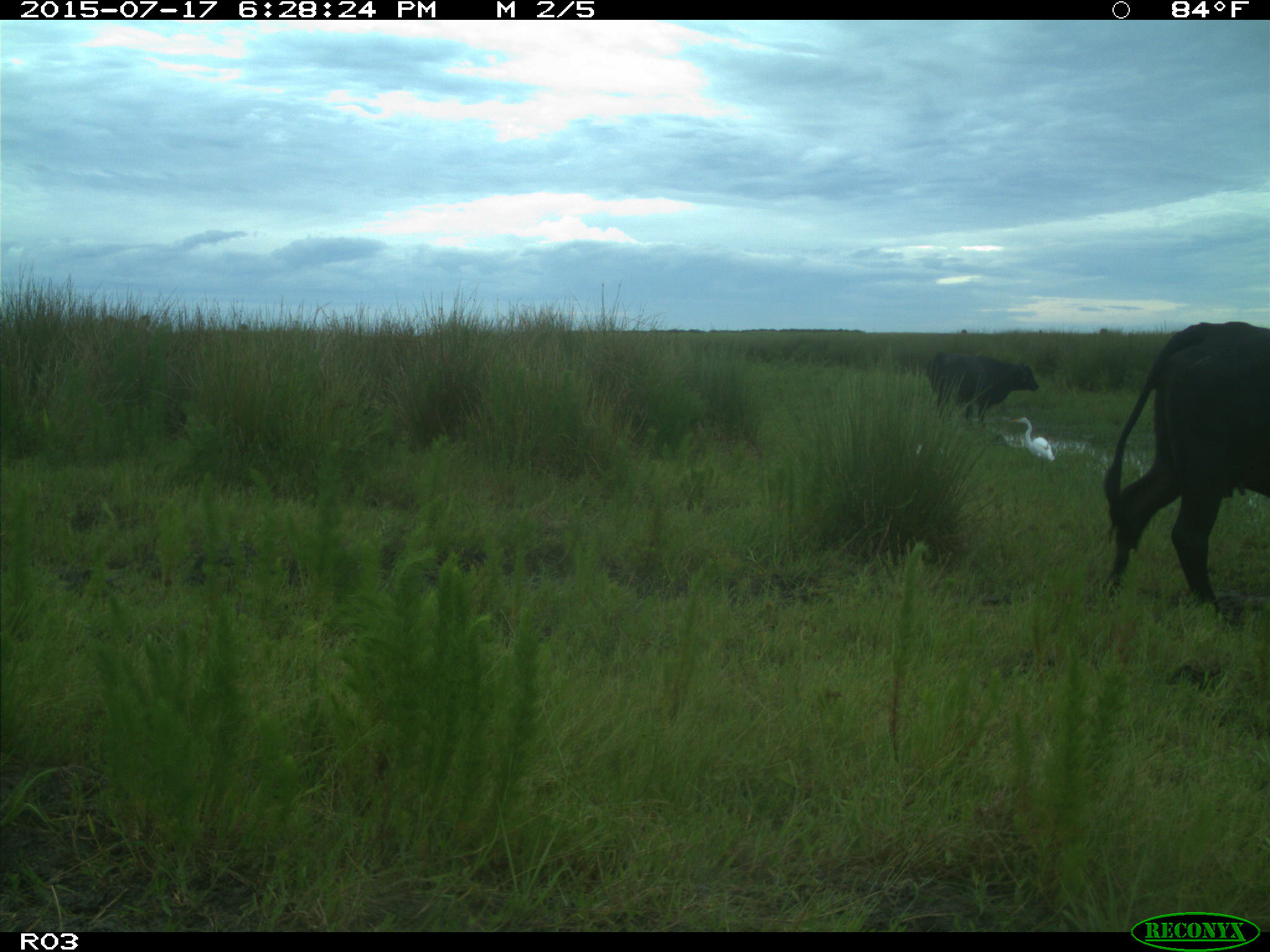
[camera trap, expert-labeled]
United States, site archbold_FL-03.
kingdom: Animalia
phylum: Chordata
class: Mammalia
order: Artiodactyla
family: Bovidae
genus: Bos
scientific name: Bos taurus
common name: domestic cow